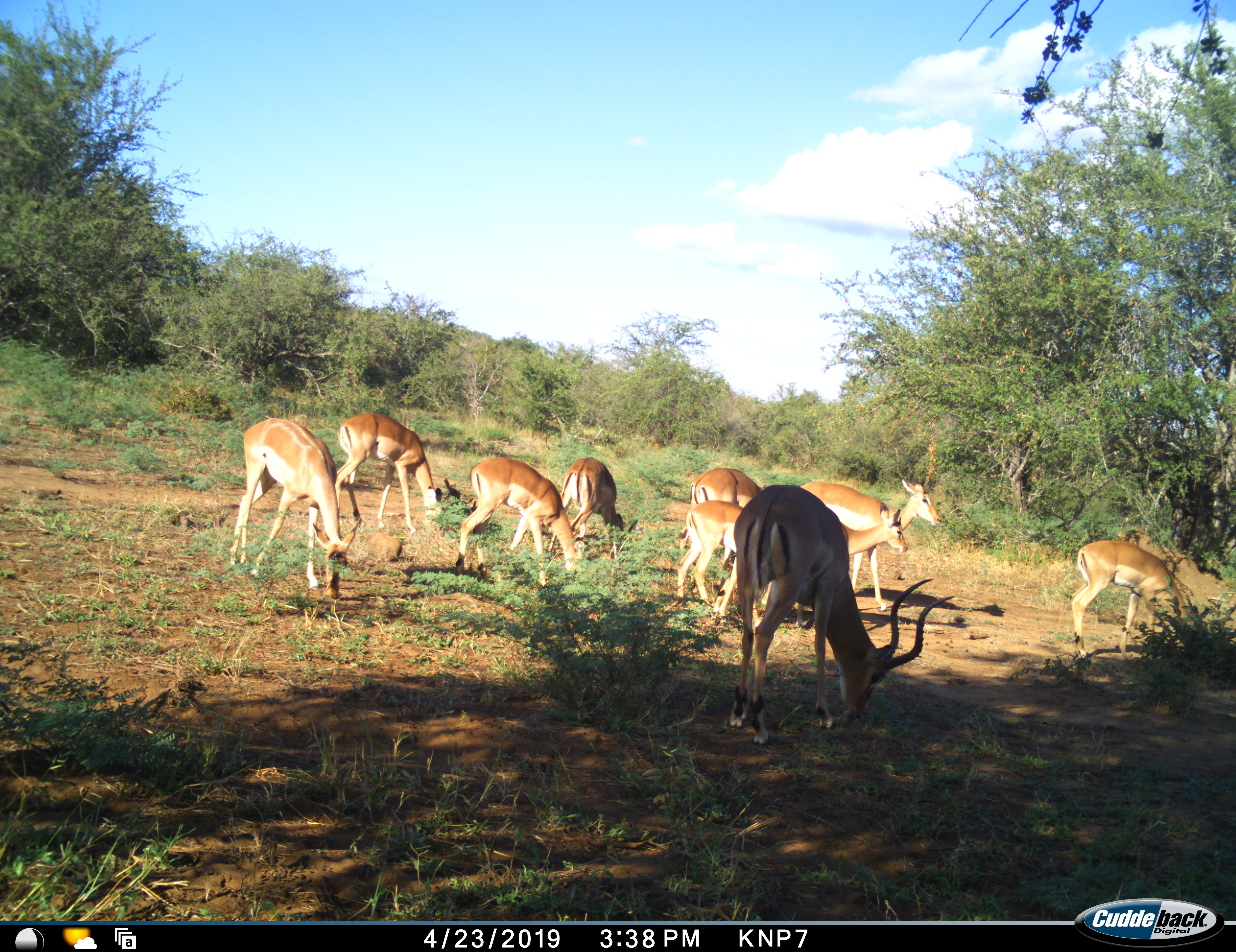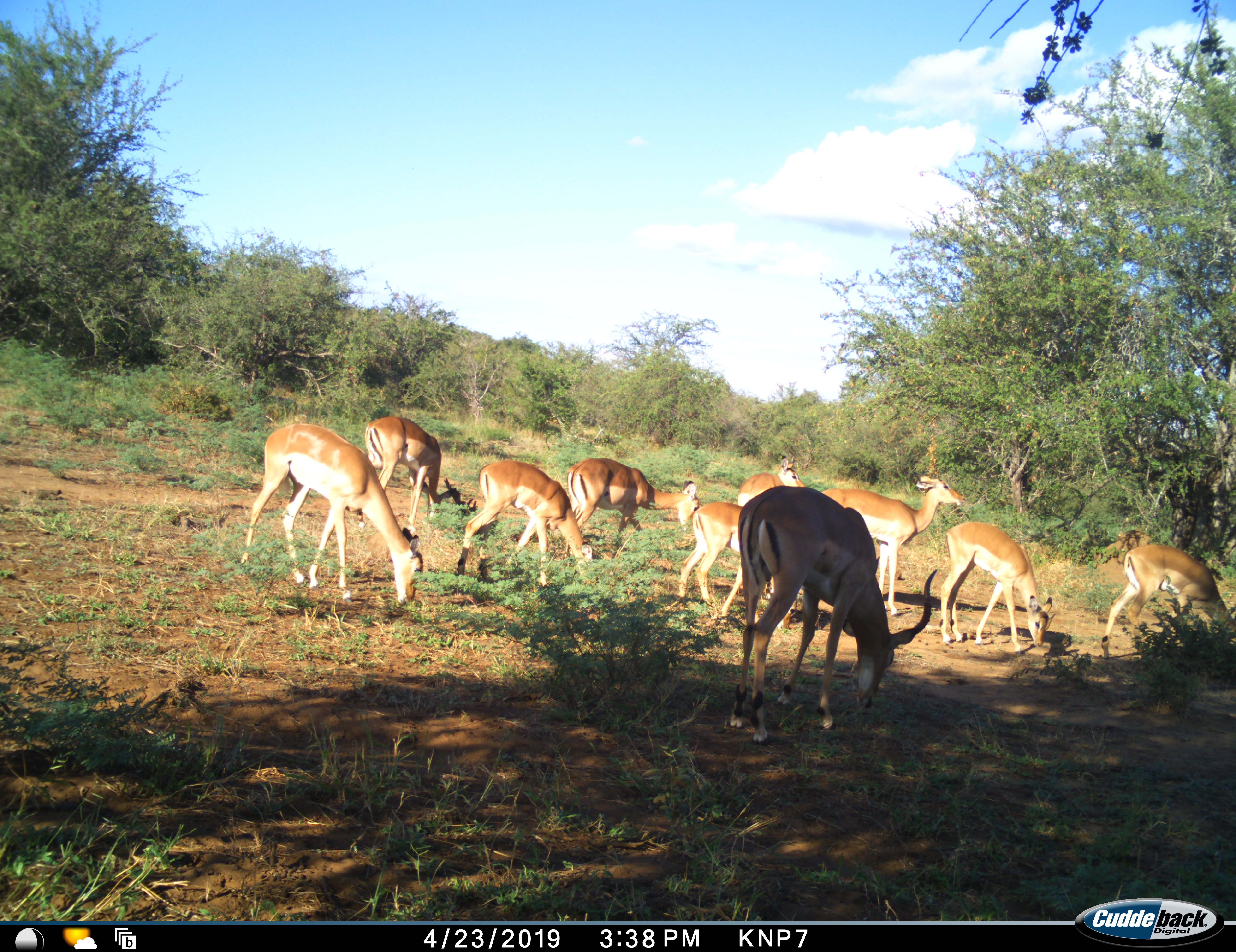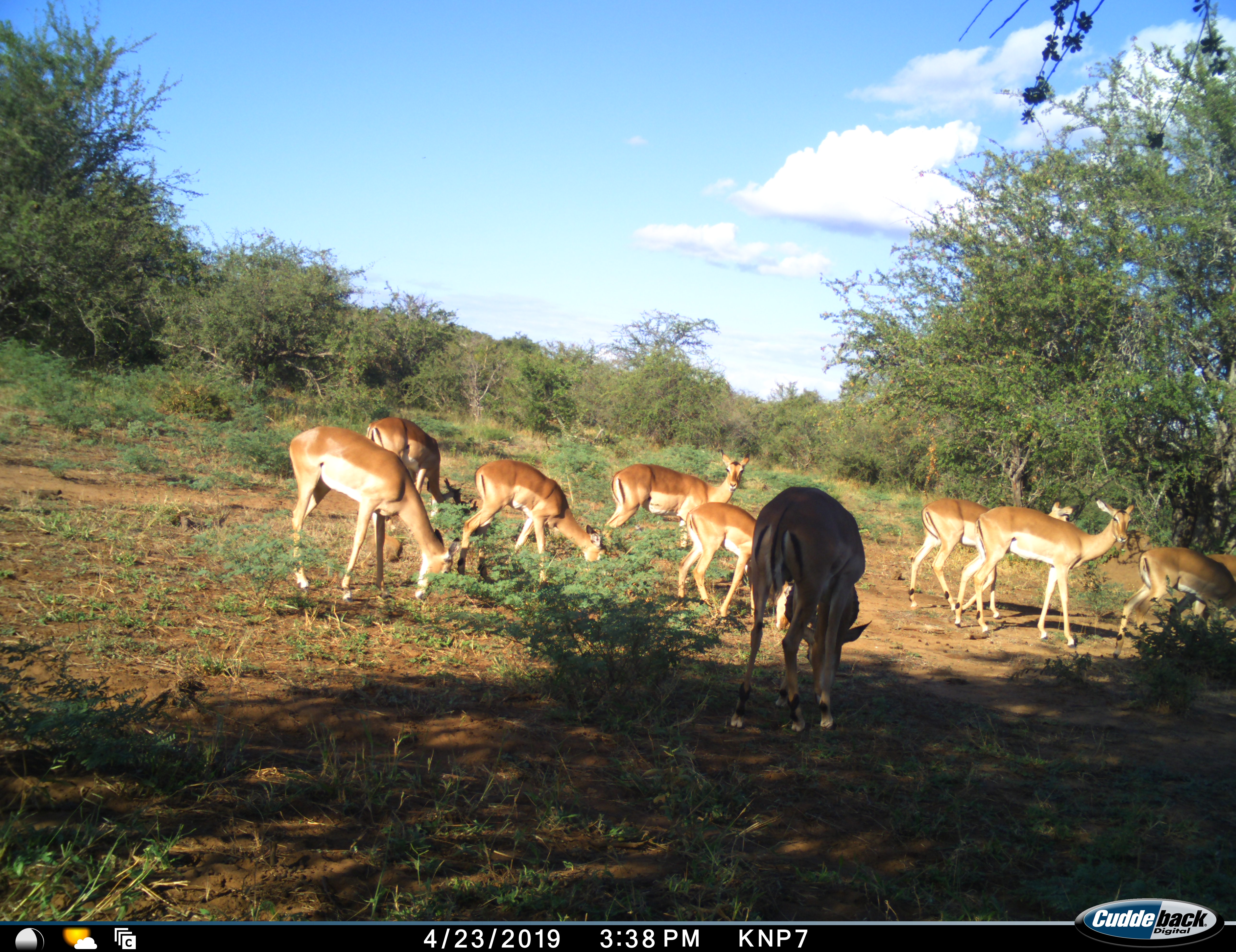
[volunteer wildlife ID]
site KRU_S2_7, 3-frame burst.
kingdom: Animalia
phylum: Chordata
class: Mammalia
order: Artiodactyla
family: Bovidae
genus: Aepyceros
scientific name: Aepyceros melampus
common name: impala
Impala (Aepyceros melampus), count 10. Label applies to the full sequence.